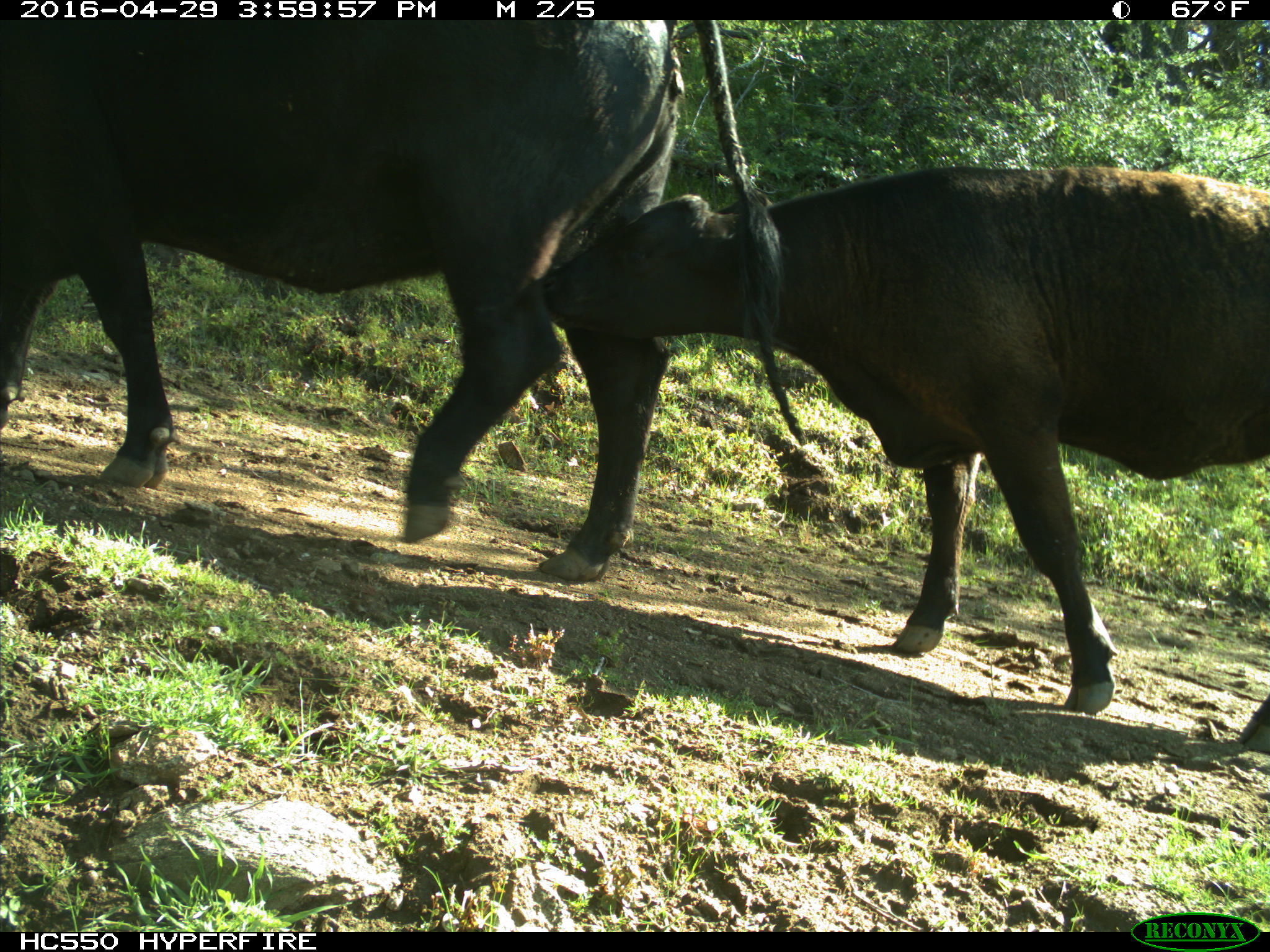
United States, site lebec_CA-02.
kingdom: Animalia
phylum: Chordata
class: Mammalia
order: Artiodactyla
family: Bovidae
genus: Bos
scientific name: Bos taurus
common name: domestic cow